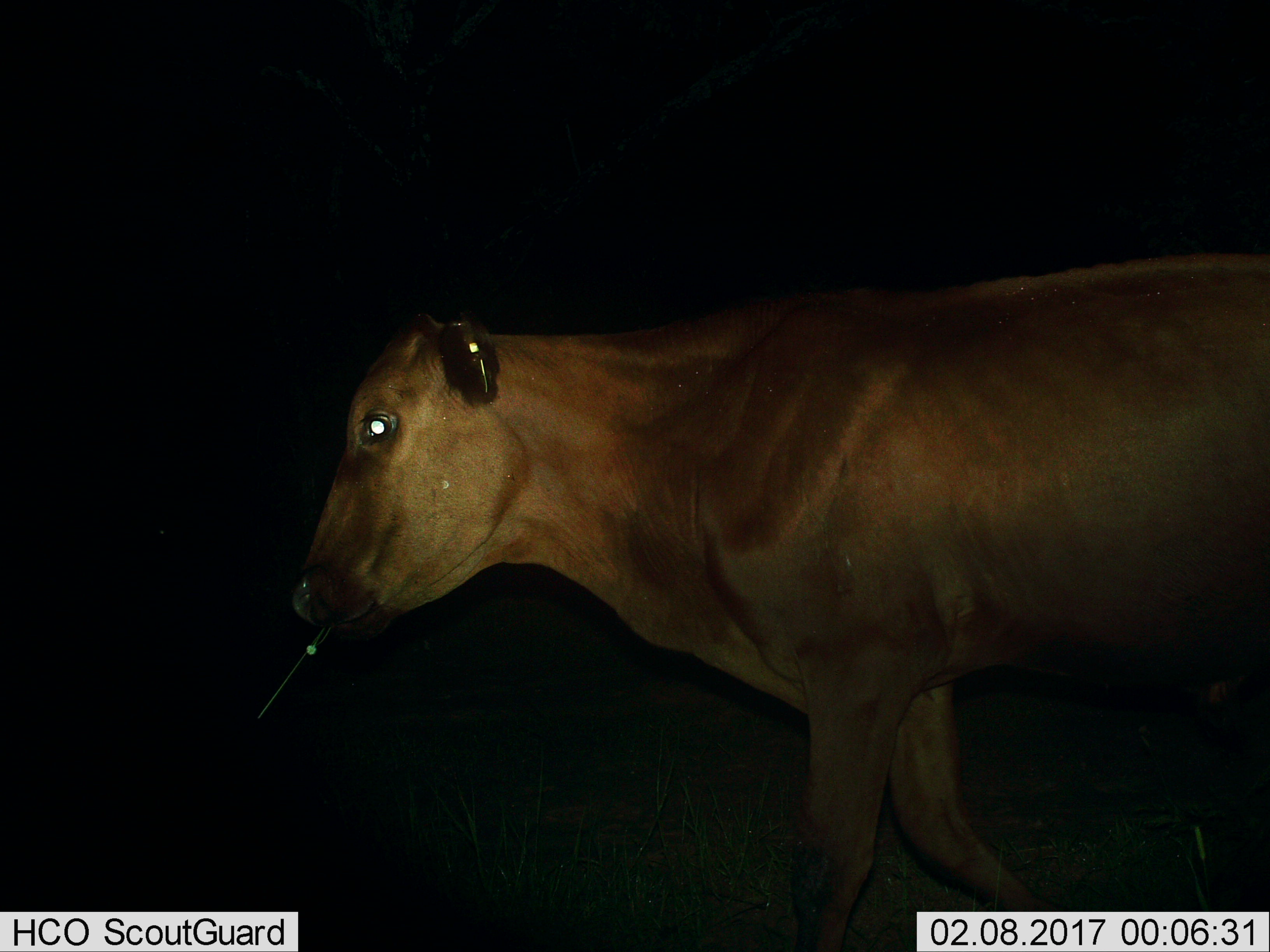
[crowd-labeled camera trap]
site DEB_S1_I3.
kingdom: Animalia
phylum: Chordata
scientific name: Vertebrata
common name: domestic animal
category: domesticanimal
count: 1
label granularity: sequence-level